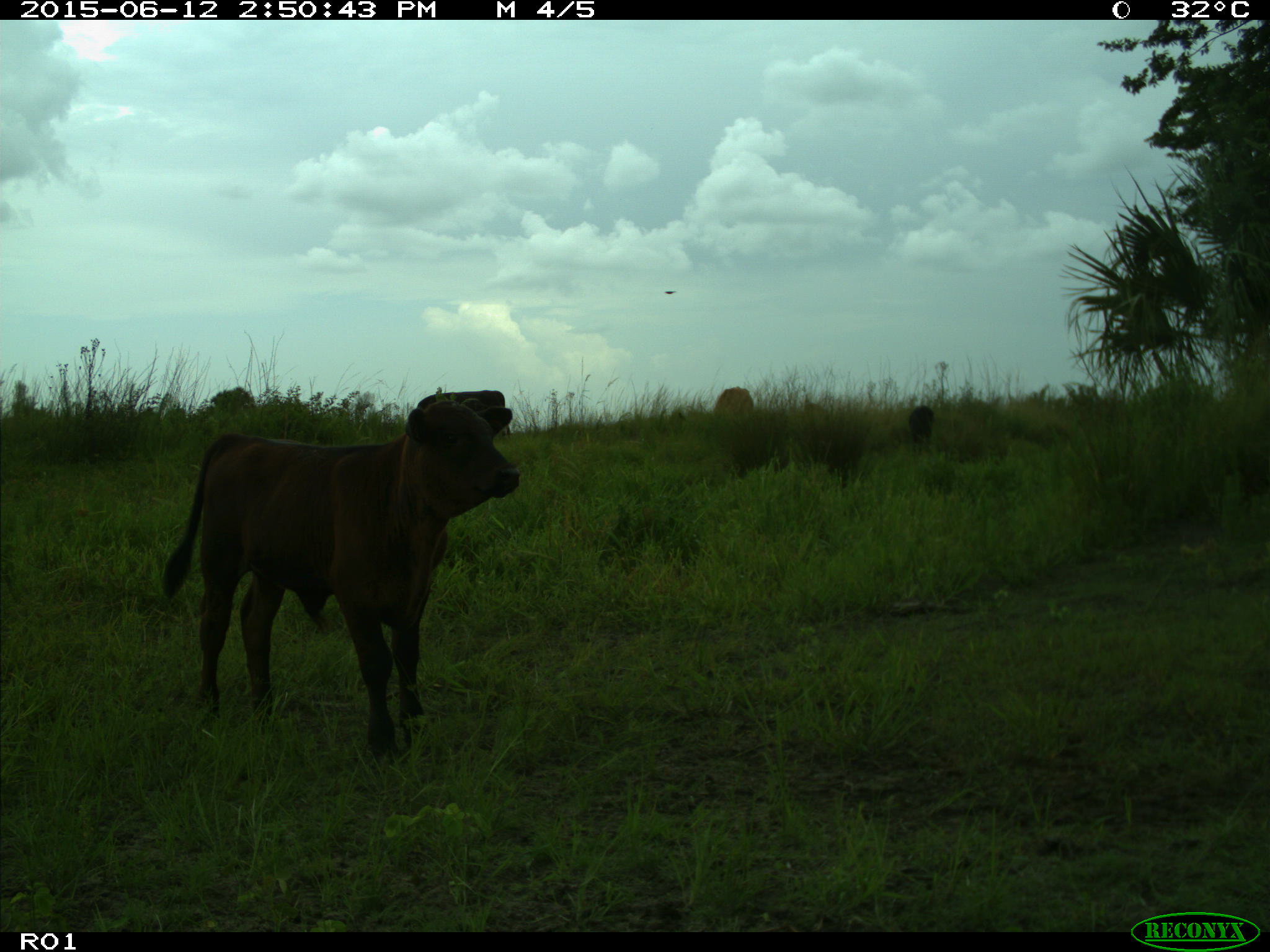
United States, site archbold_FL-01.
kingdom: Animalia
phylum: Chordata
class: Mammalia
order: Artiodactyla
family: Bovidae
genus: Bos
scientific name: Bos taurus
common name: domestic cow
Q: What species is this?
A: Bos taurus (domestic cow).